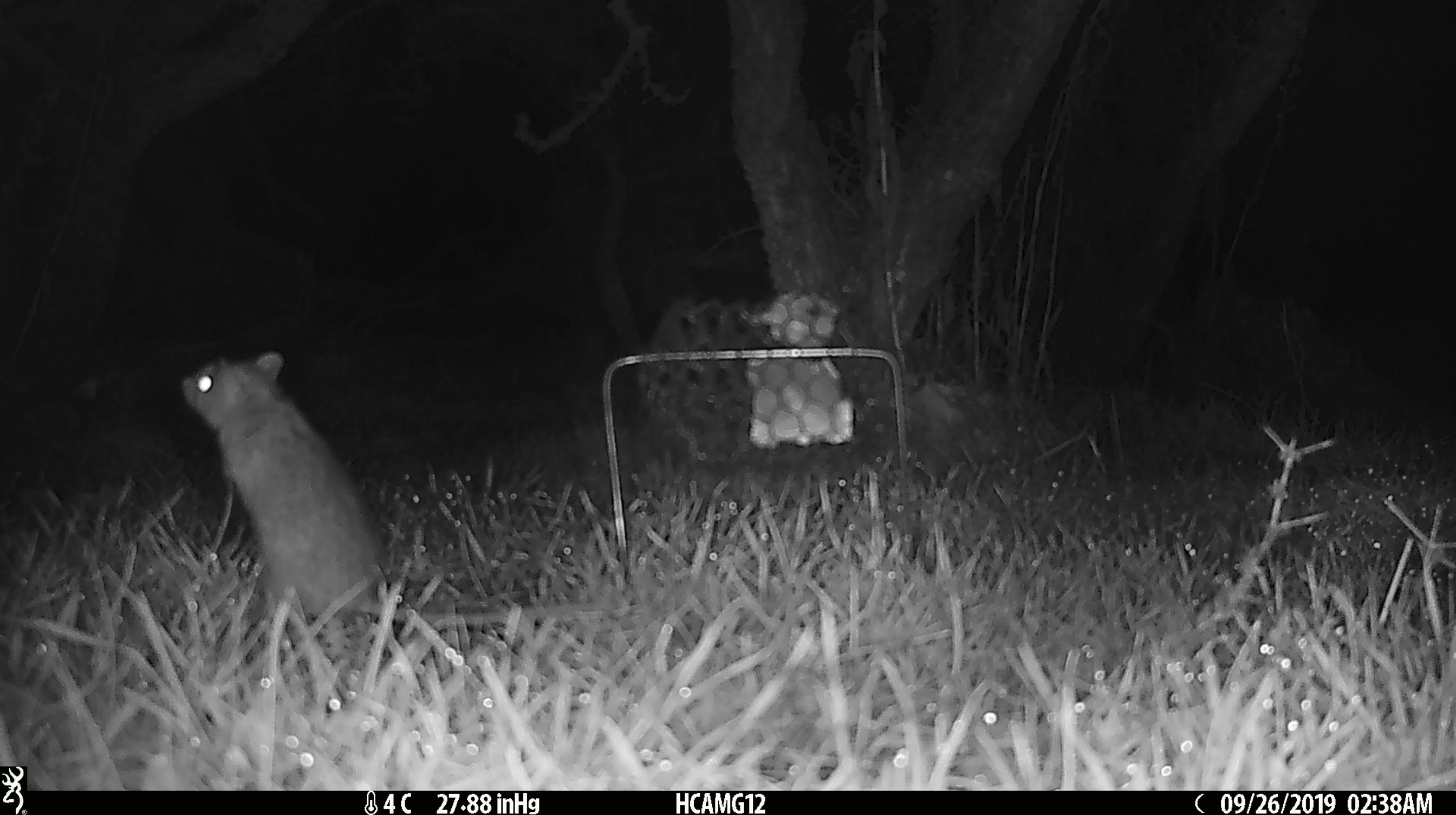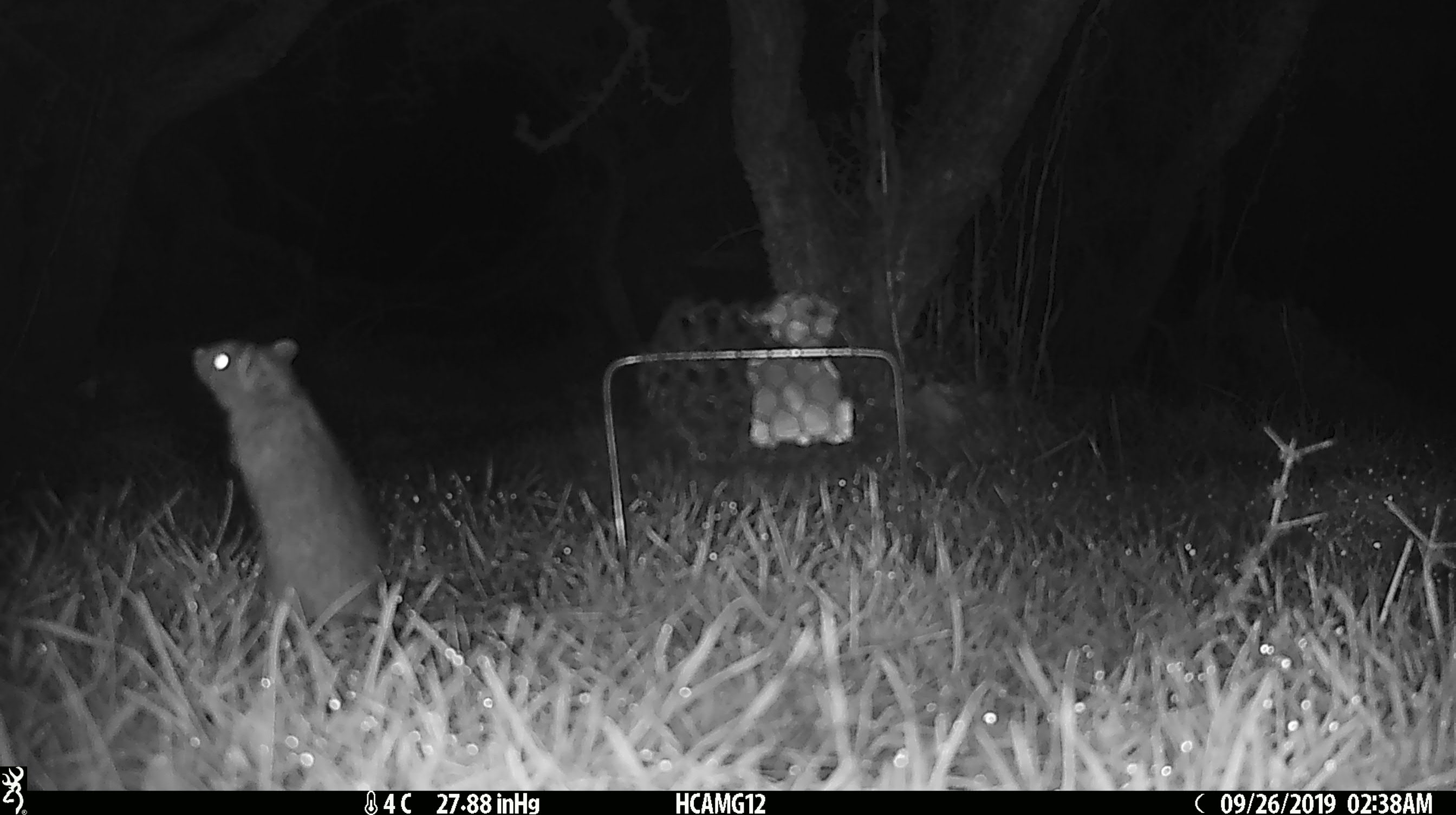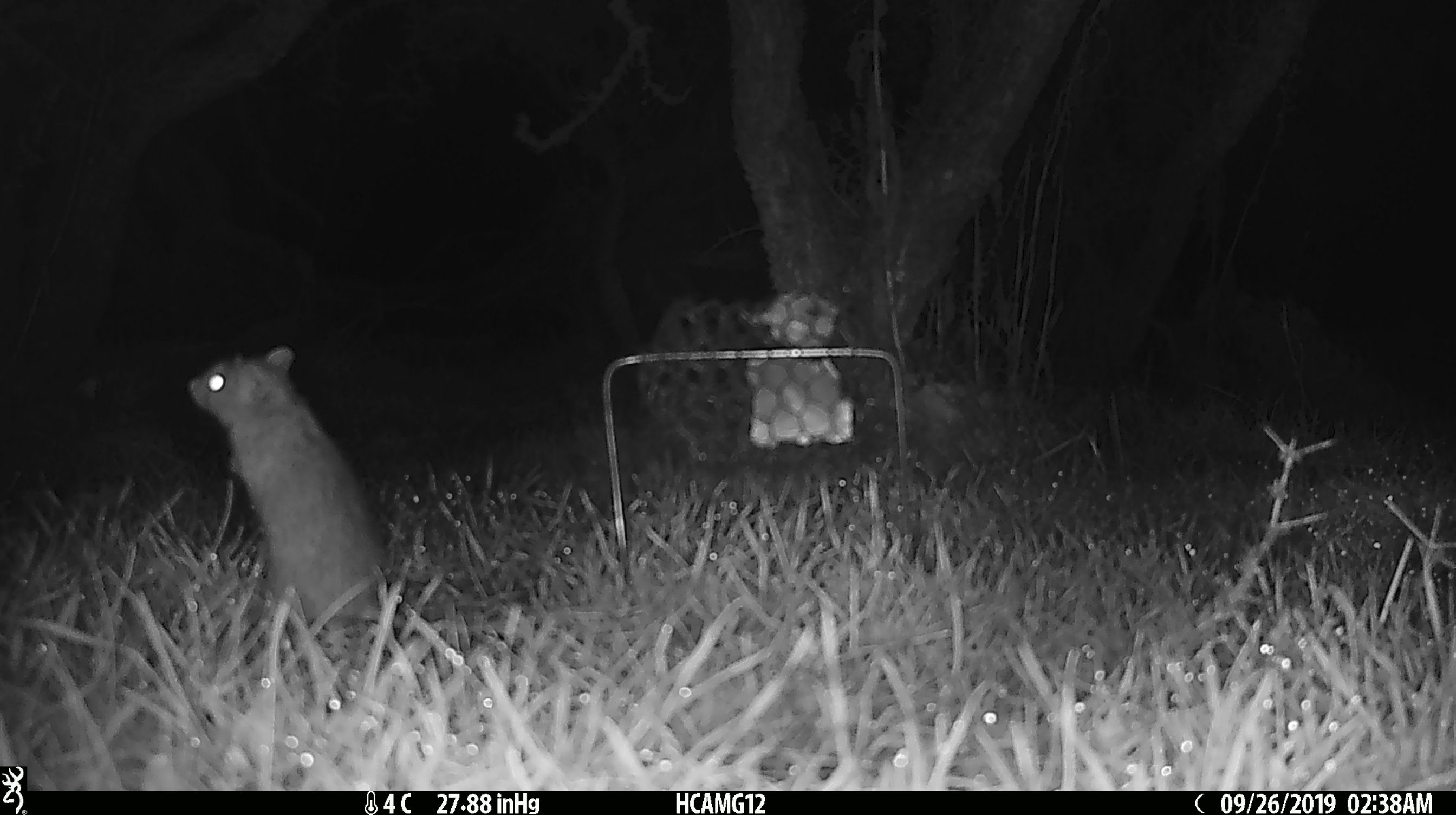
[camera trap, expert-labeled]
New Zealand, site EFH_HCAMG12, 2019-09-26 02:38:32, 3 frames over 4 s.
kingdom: Animalia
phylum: Chordata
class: Mammalia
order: Rodentia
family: Muridae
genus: Mus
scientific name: Mus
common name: mouse